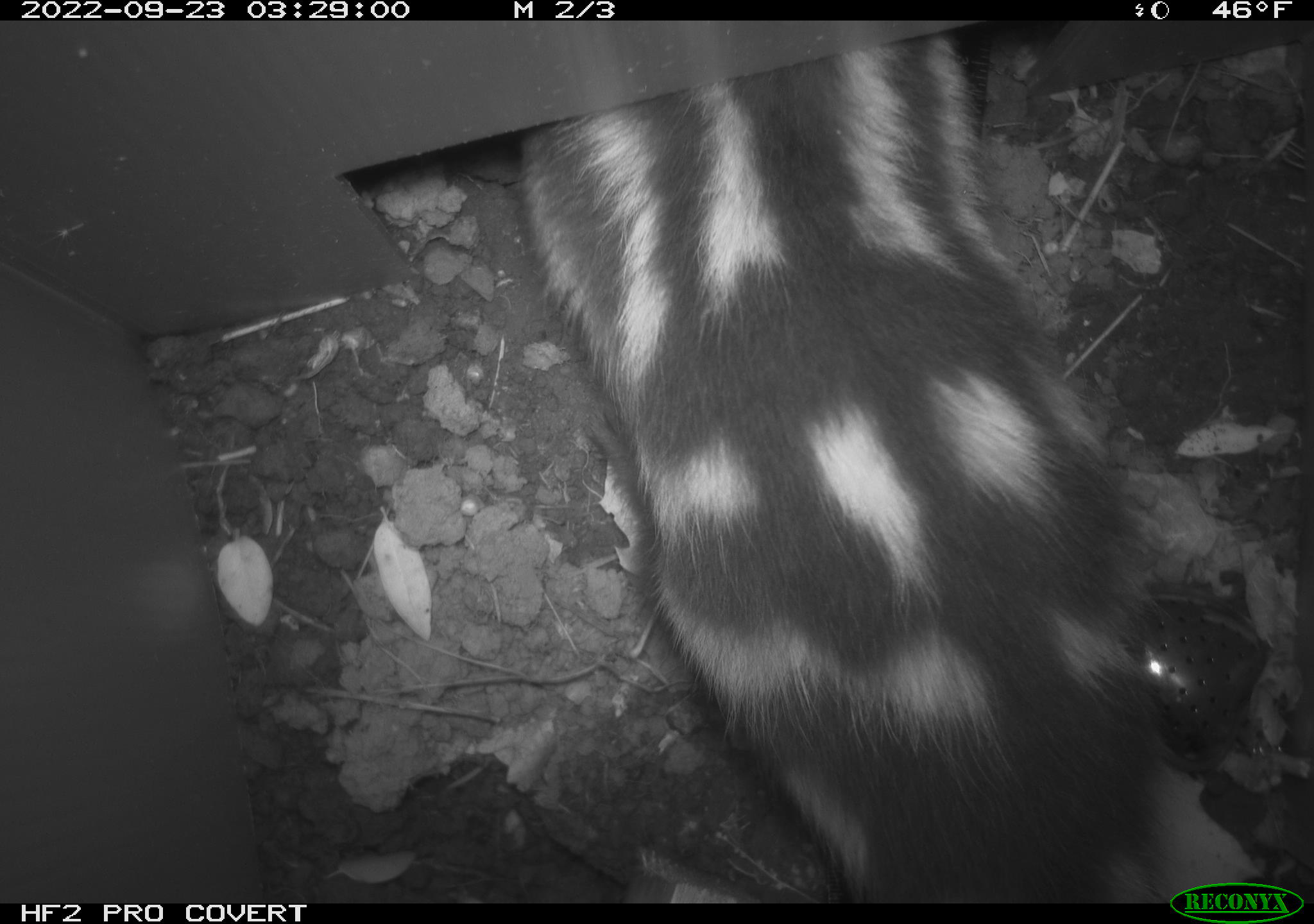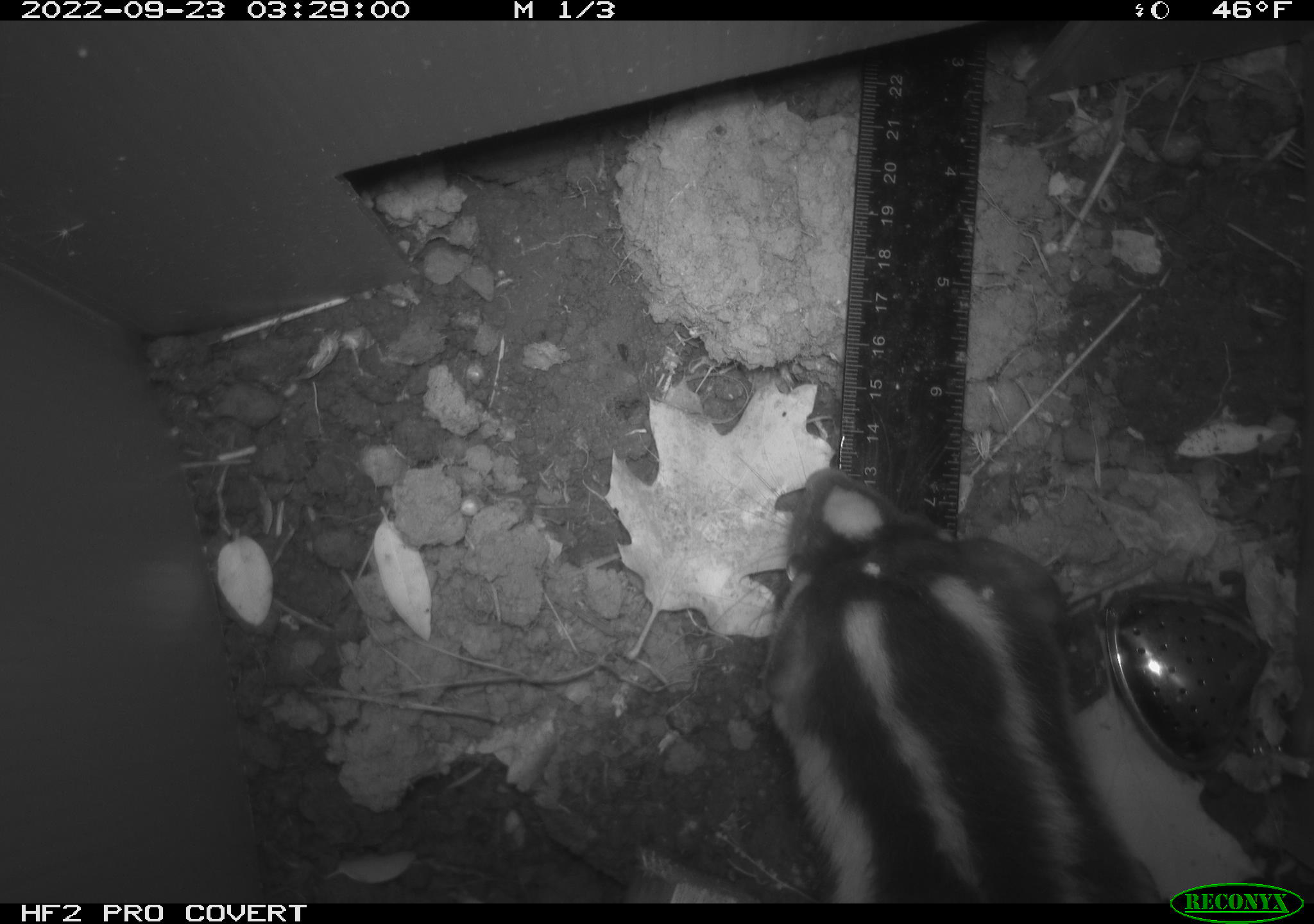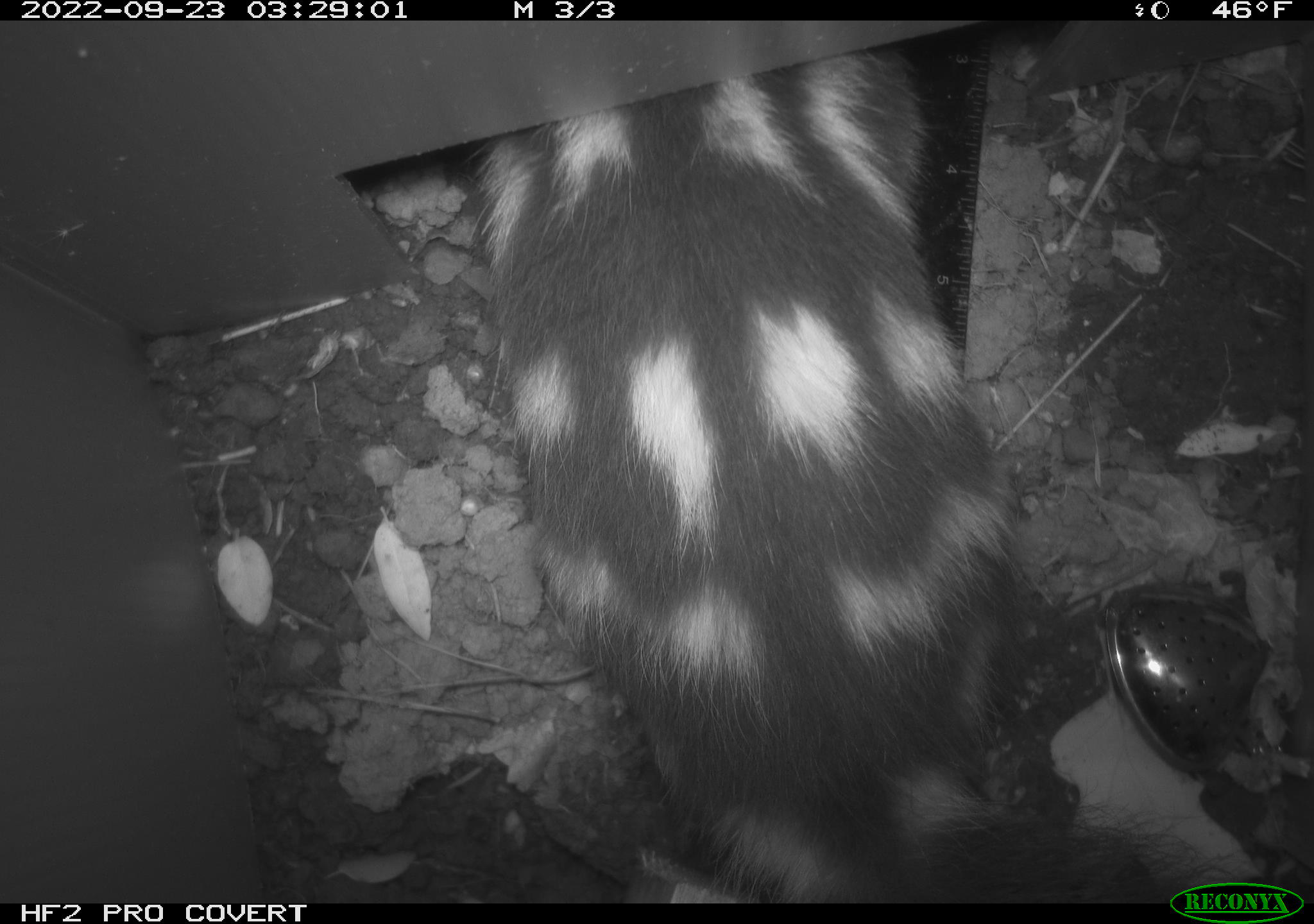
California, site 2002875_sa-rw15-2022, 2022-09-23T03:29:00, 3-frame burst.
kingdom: Animalia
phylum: Chordata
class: Mammalia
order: Carnivora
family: Mephitidae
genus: Spilogale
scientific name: Spilogale gracilis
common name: western spotted skunk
Western spotted skunk (Spilogale gracilis).